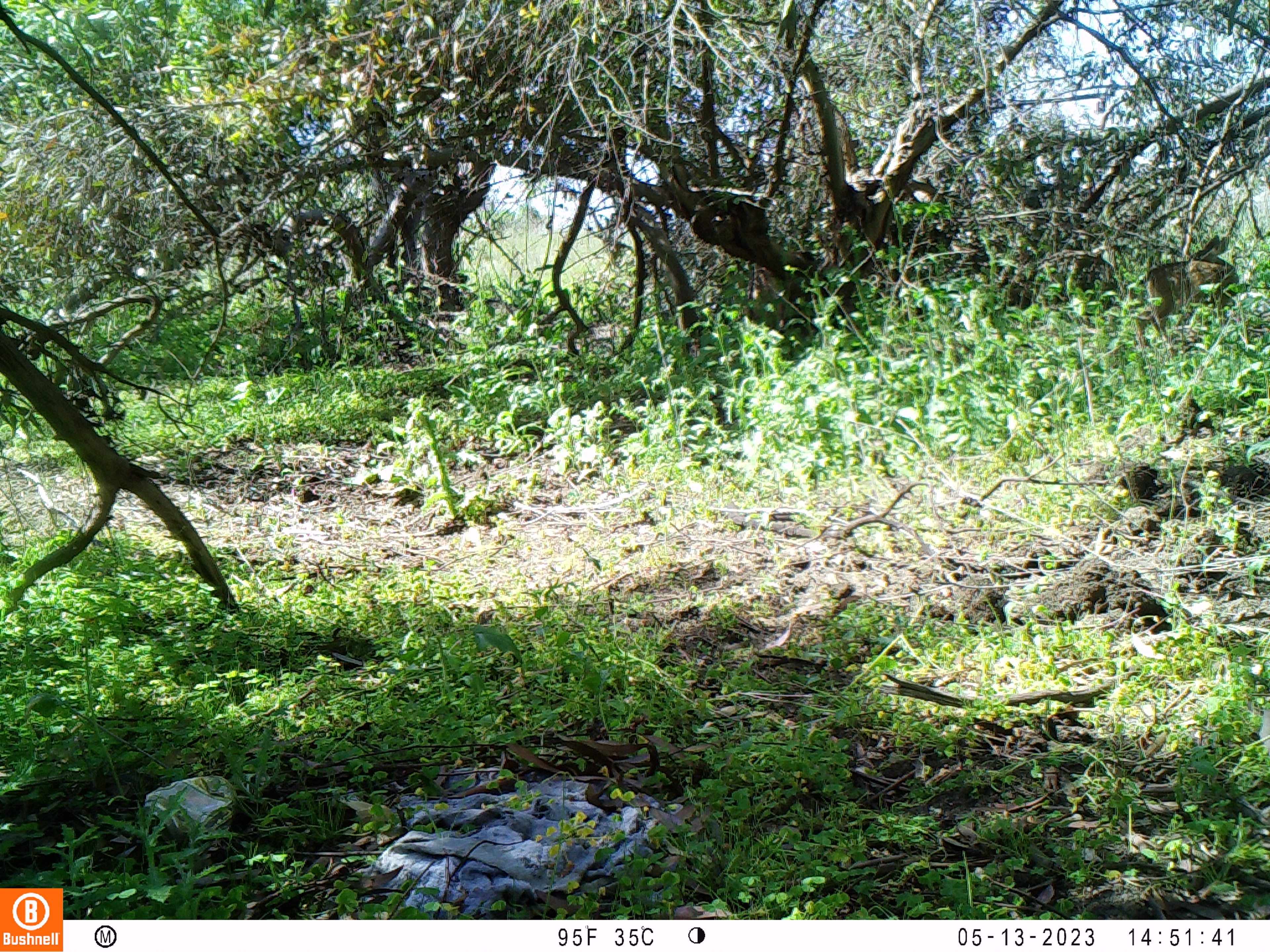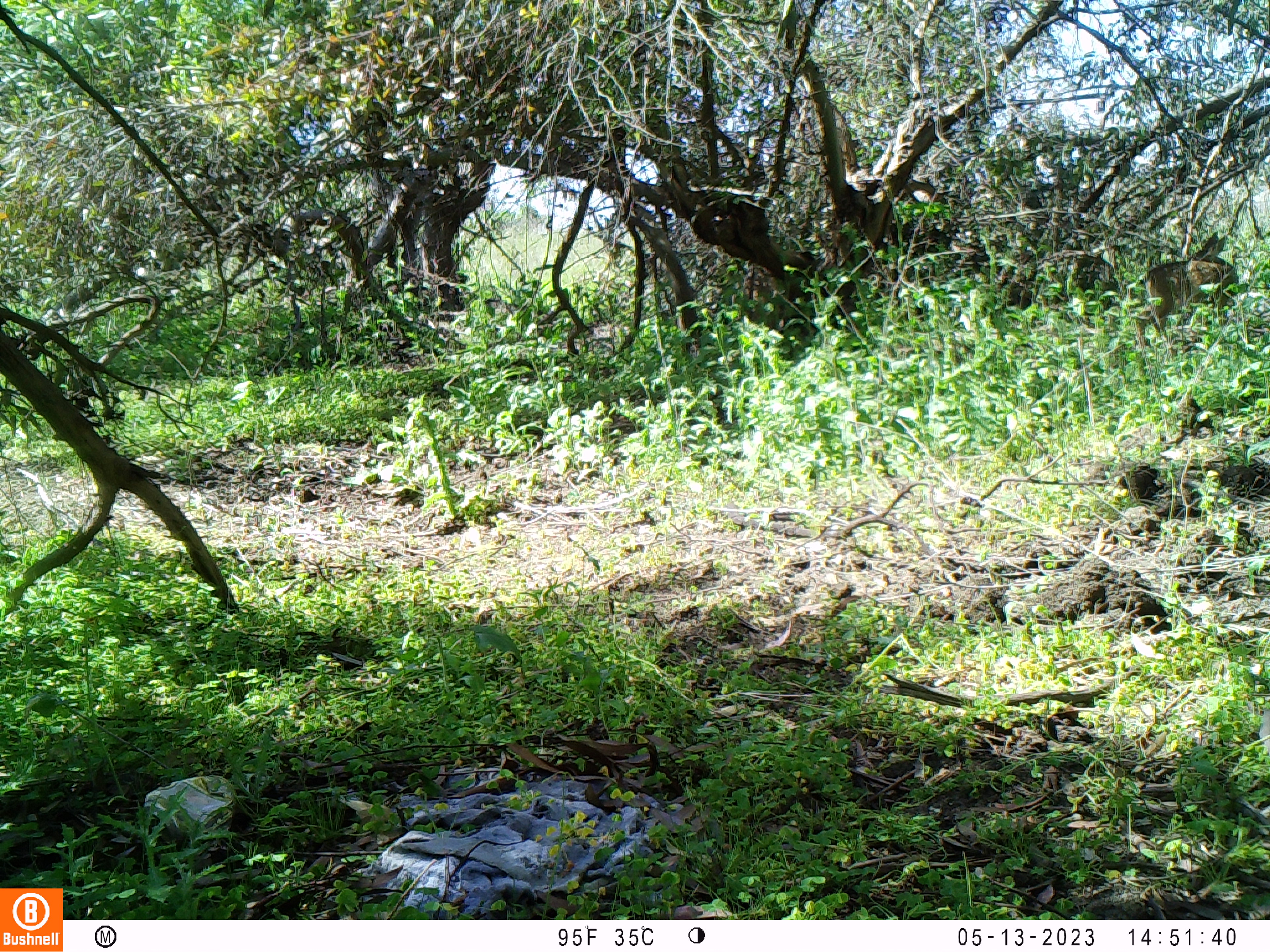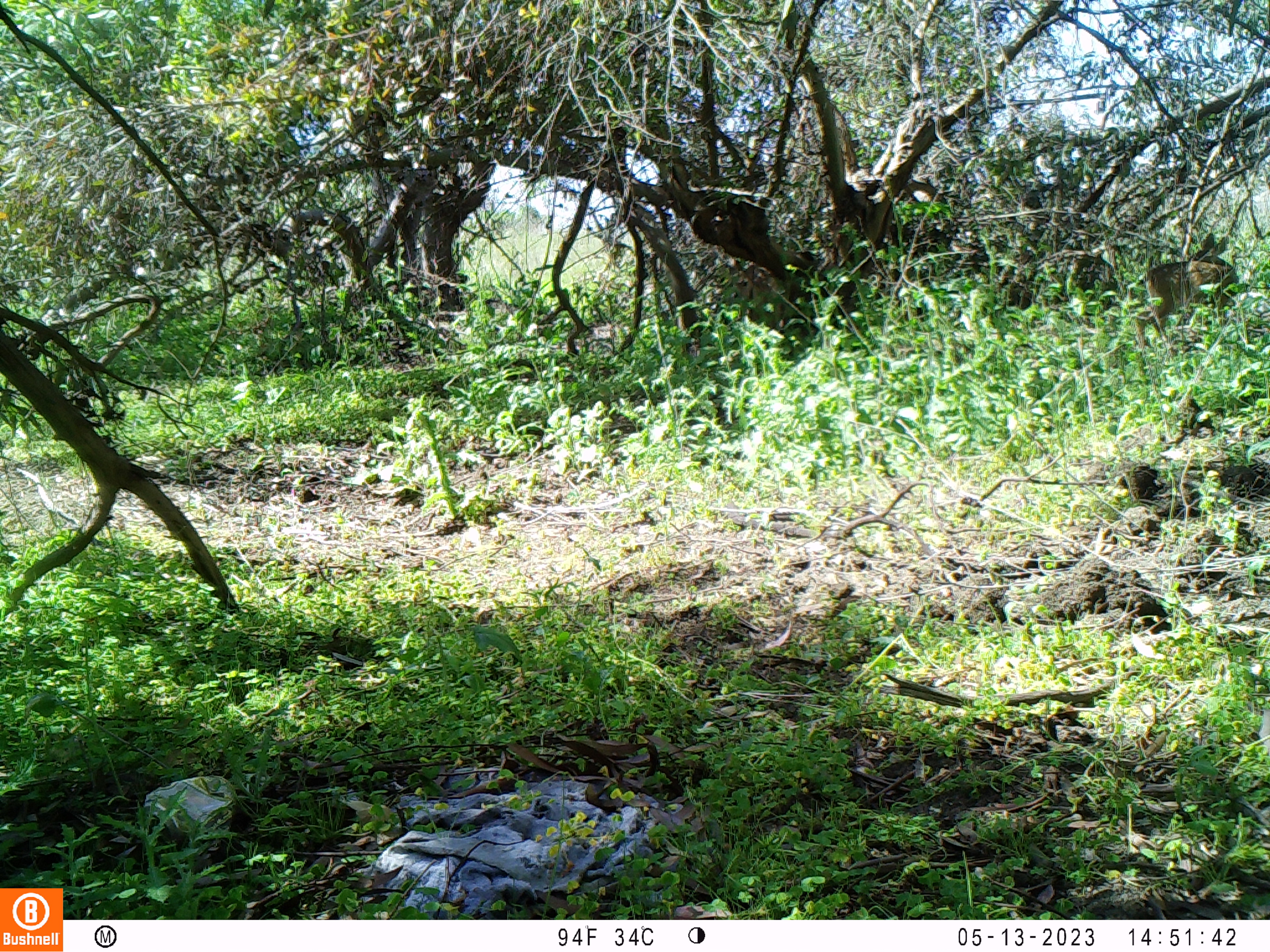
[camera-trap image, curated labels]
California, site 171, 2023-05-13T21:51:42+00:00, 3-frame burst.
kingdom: Animalia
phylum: Chordata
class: Mammalia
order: Artiodactyla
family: Cervidae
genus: Odocoileus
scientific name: Odocoileus hemionus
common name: mule deer